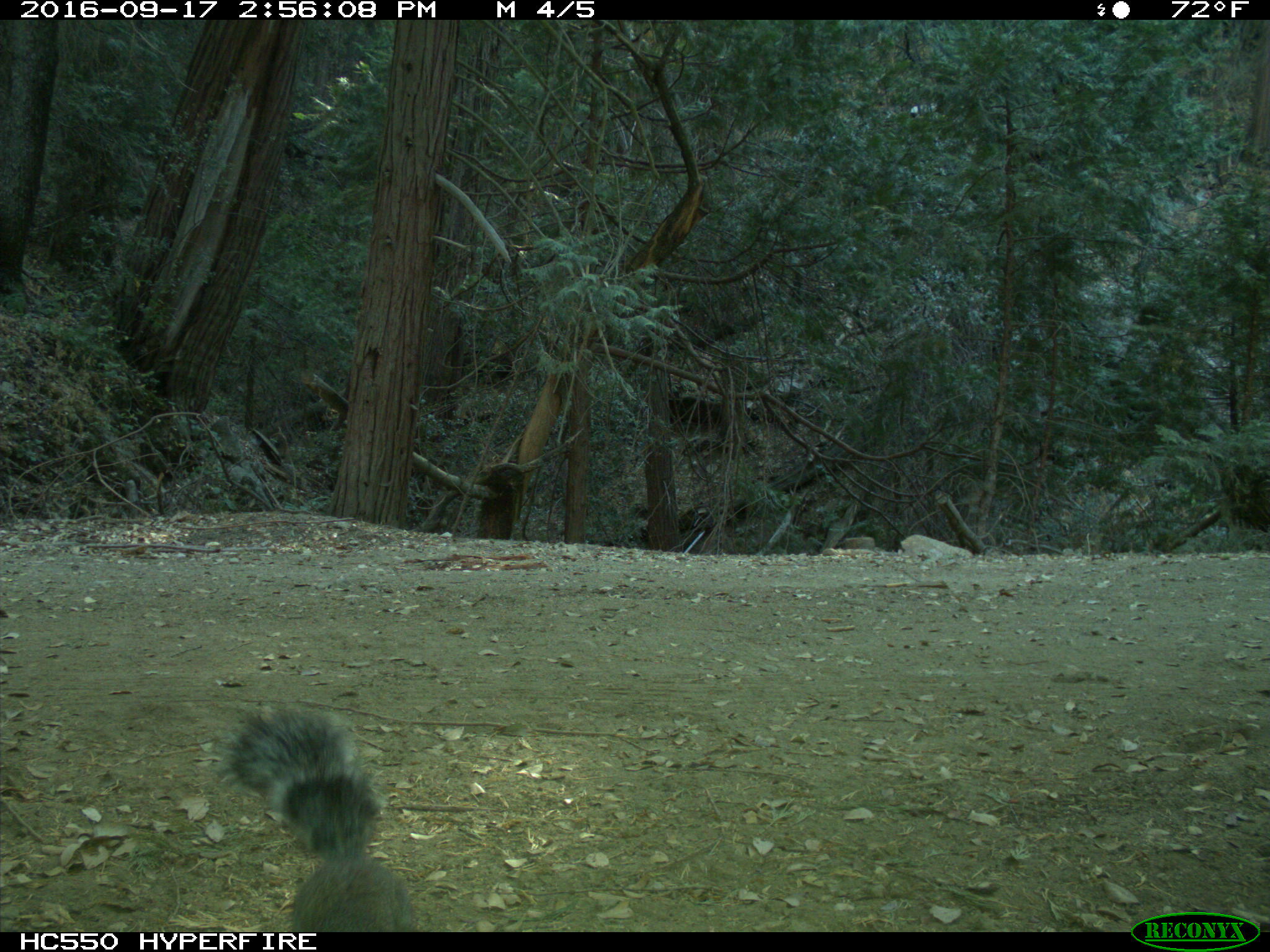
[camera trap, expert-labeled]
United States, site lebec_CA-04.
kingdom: Animalia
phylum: Chordata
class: Mammalia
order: Rodentia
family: Sciuridae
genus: Sciurus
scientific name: Sciurus carolinensis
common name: eastern gray squirrel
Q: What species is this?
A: Sciurus carolinensis (eastern gray squirrel).